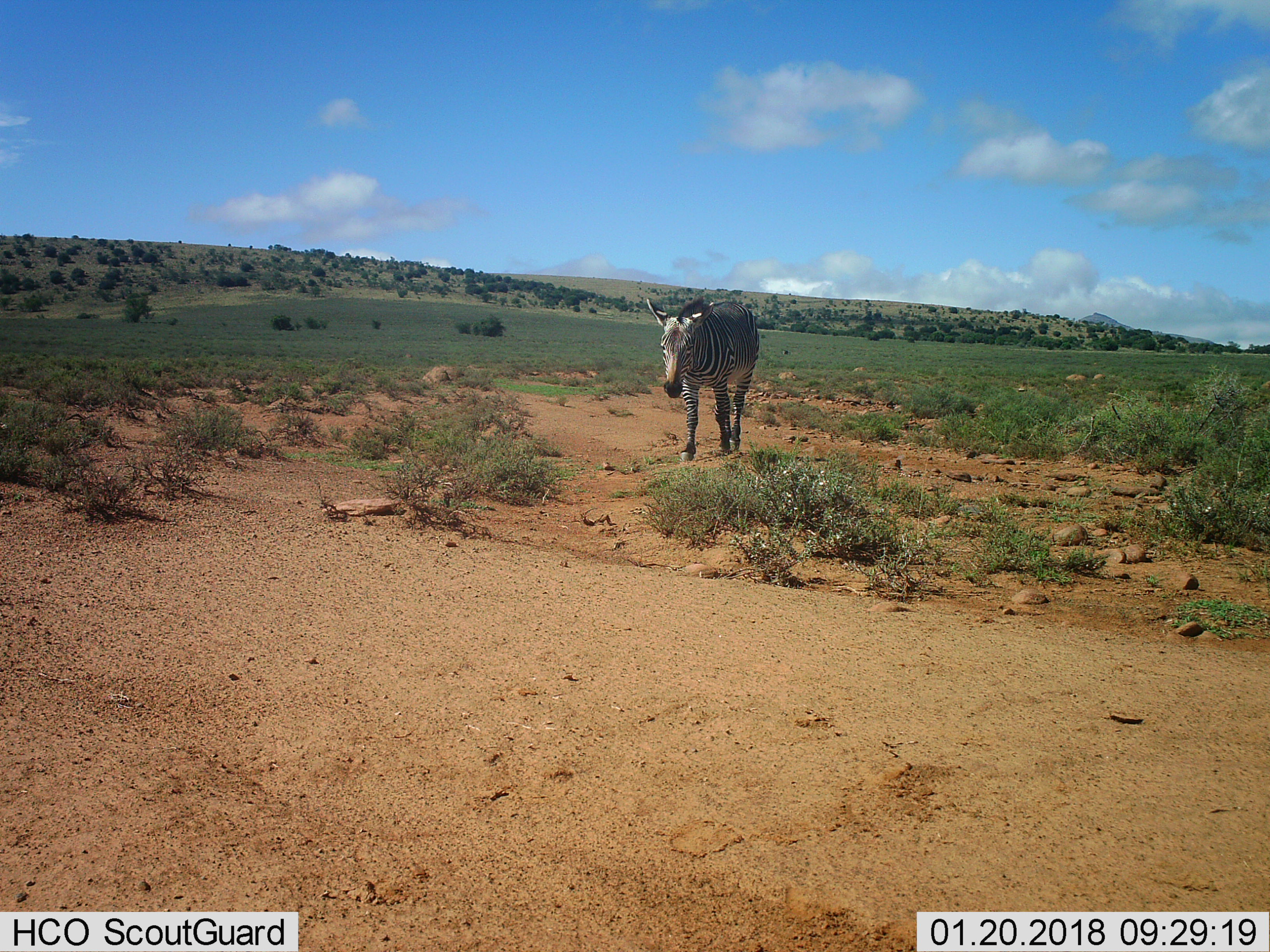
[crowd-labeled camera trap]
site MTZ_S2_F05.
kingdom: Animalia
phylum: Chordata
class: Mammalia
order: Perissodactyla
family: Equidae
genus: Equus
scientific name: Equus zebra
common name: mountain zebra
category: zebramountain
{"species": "zebramountain (mountain zebra) (Equus zebra)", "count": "1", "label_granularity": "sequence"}